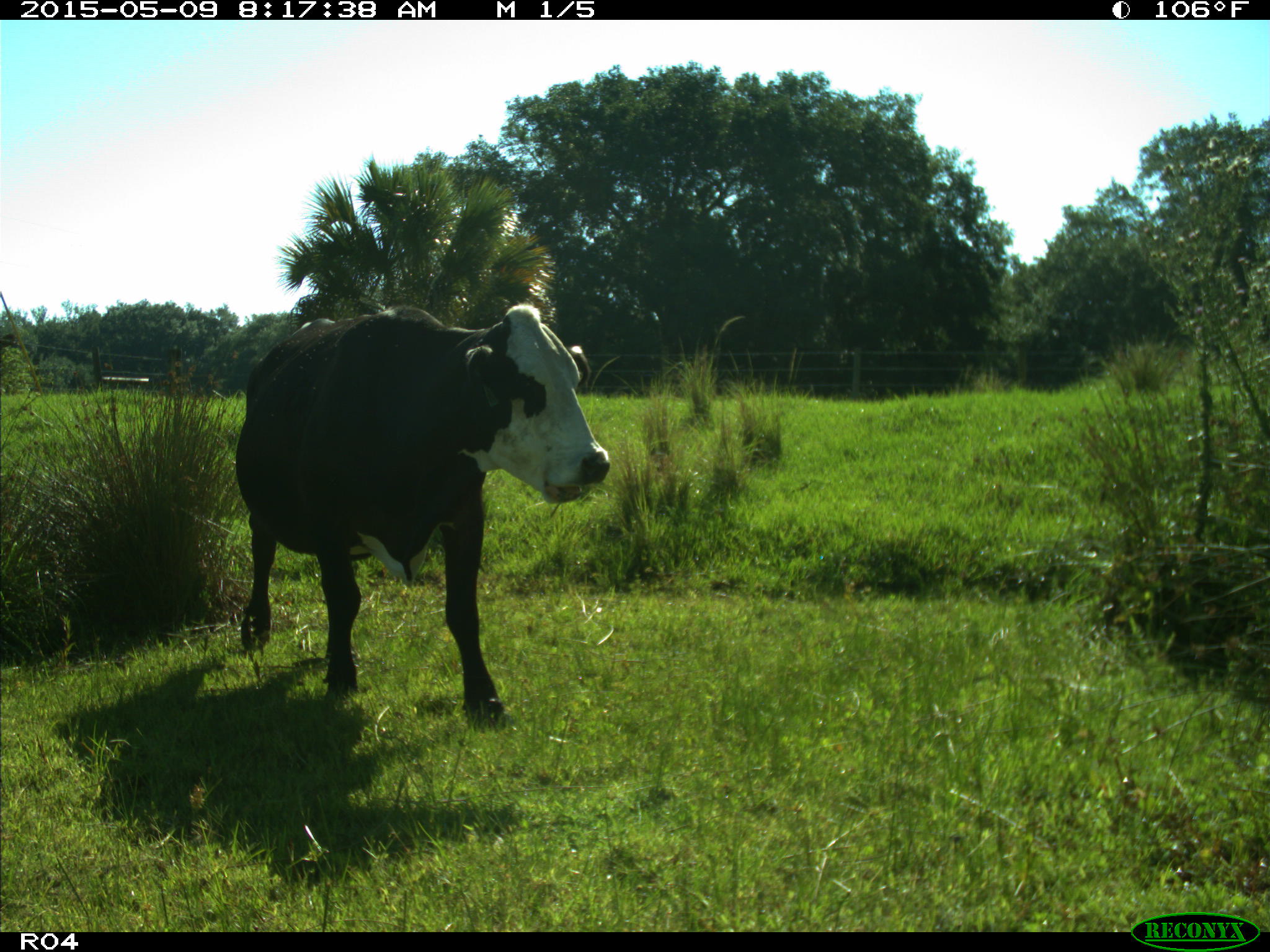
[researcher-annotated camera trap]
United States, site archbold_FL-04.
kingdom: Animalia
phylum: Chordata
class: Mammalia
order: Artiodactyla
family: Bovidae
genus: Bos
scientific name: Bos taurus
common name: domestic cow